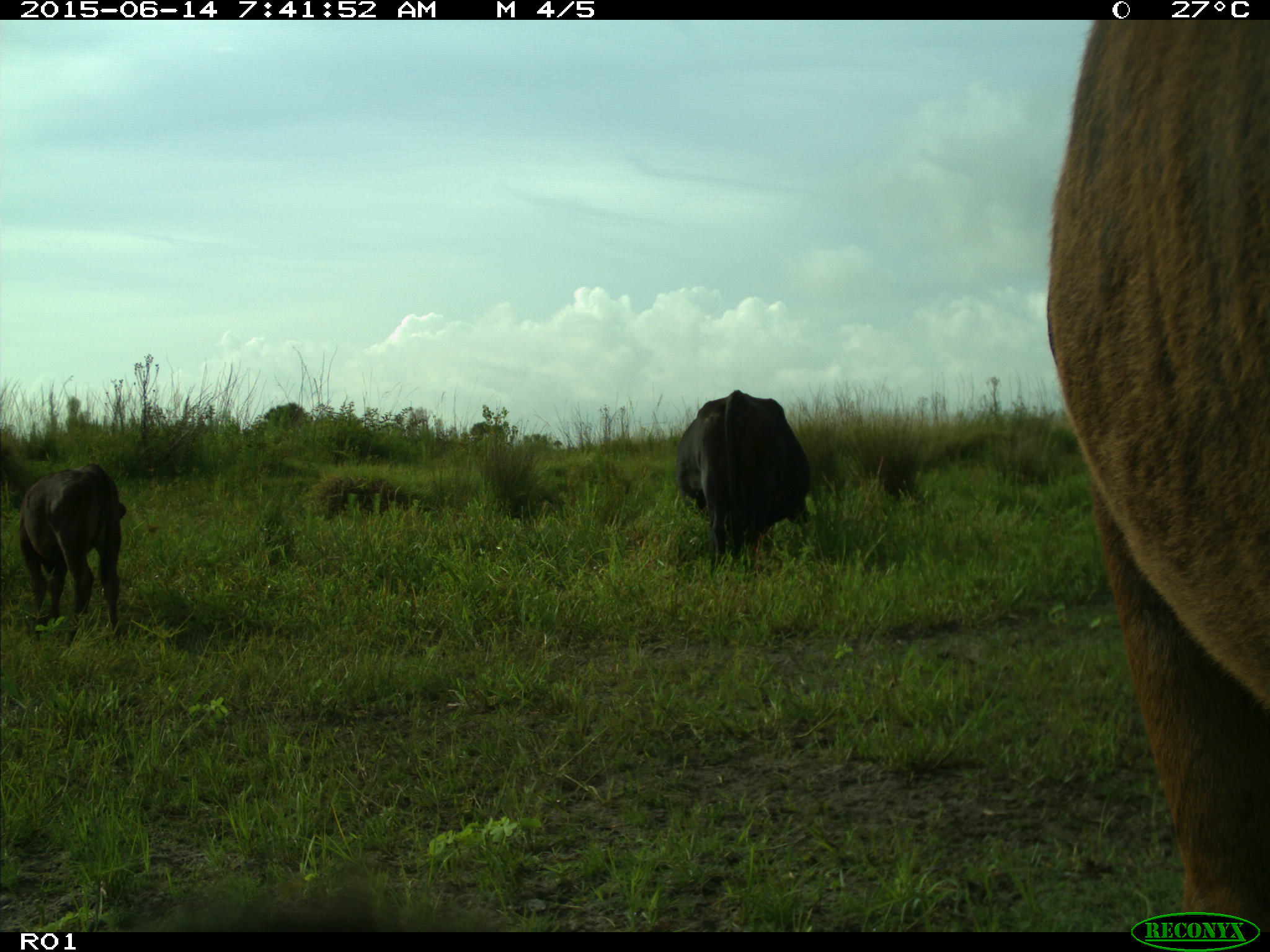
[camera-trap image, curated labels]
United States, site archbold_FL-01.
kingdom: Animalia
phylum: Chordata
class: Mammalia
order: Artiodactyla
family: Bovidae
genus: Bos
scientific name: Bos taurus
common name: domestic cow